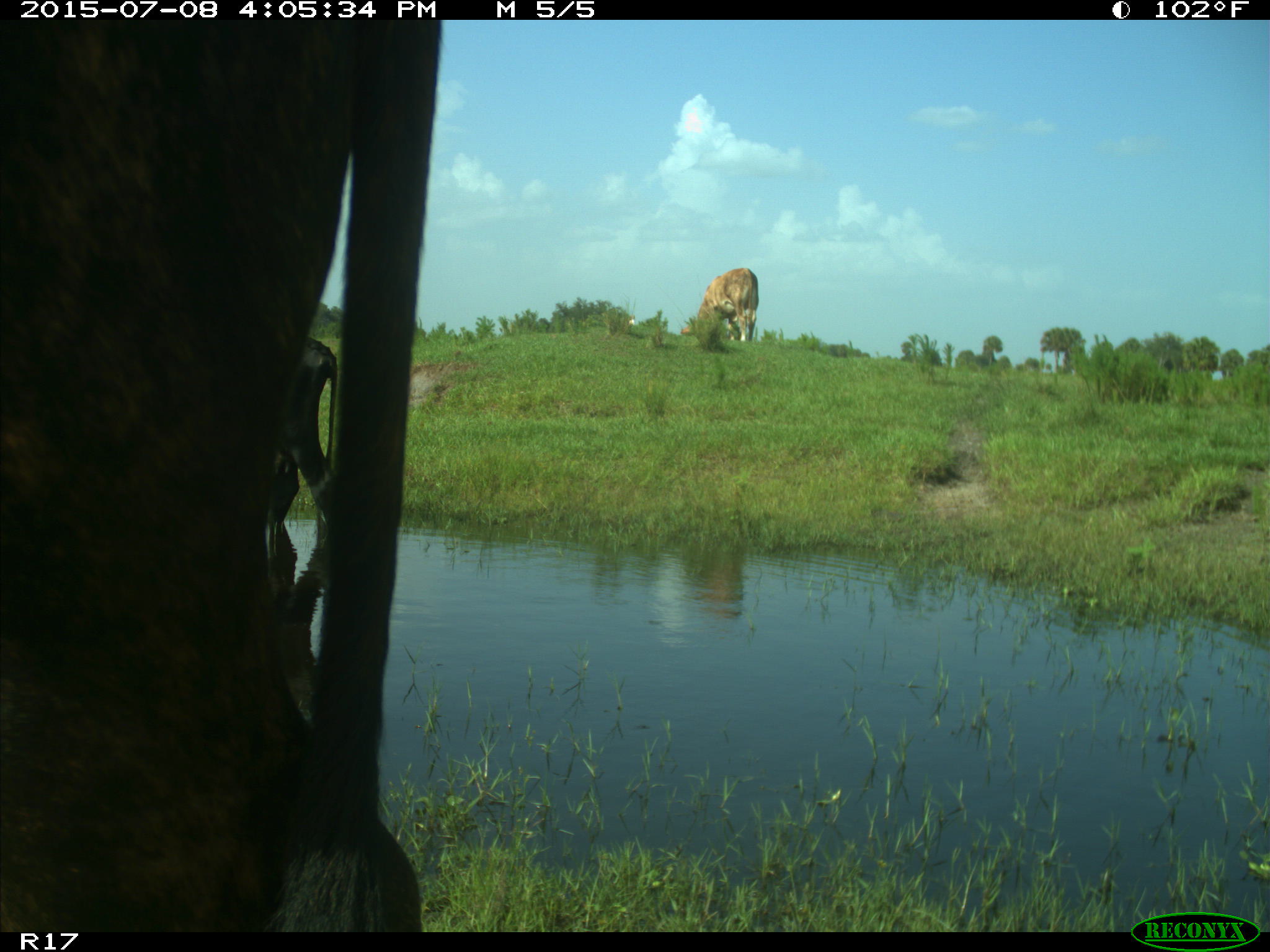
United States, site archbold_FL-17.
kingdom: Animalia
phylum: Chordata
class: Mammalia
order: Artiodactyla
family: Bovidae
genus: Bos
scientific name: Bos taurus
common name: domestic cow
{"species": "Bos taurus (domestic cow)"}